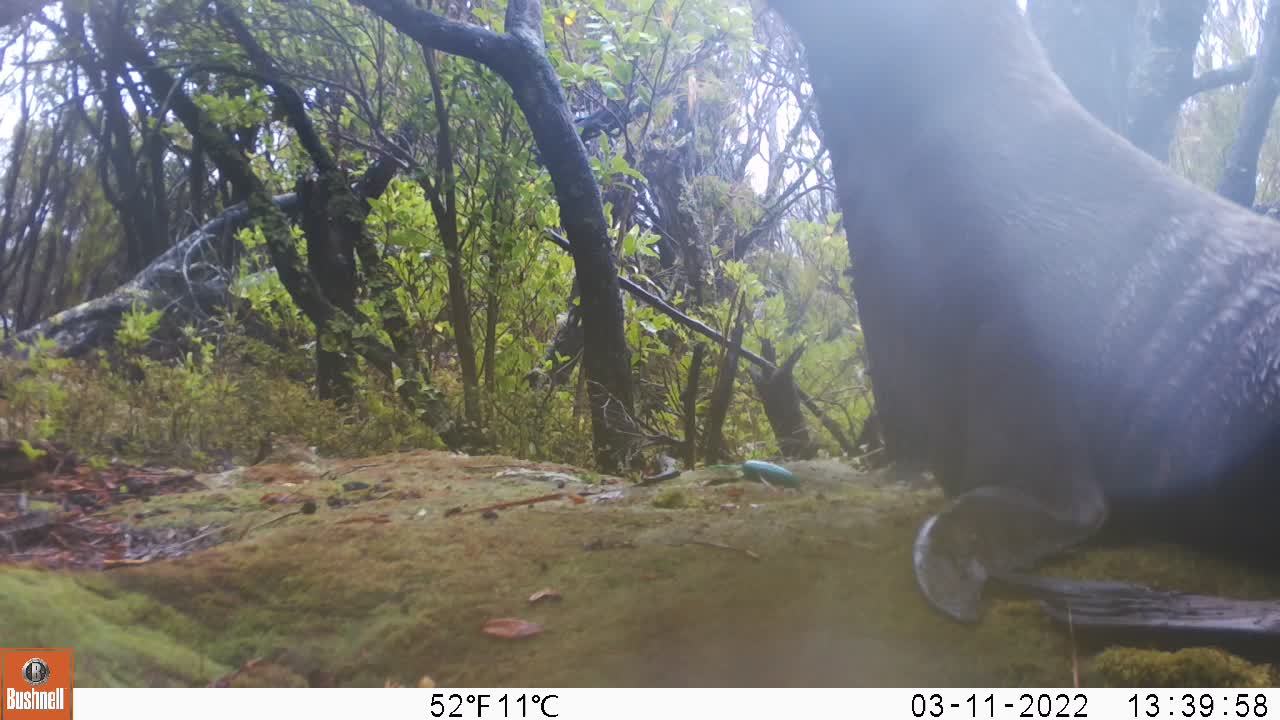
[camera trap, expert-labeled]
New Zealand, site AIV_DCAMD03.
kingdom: Animalia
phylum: Chordata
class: Mammalia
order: Carnivora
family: Otariidae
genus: Phocarctos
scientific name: Phocarctos hookeri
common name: new zealand sea lion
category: sealion